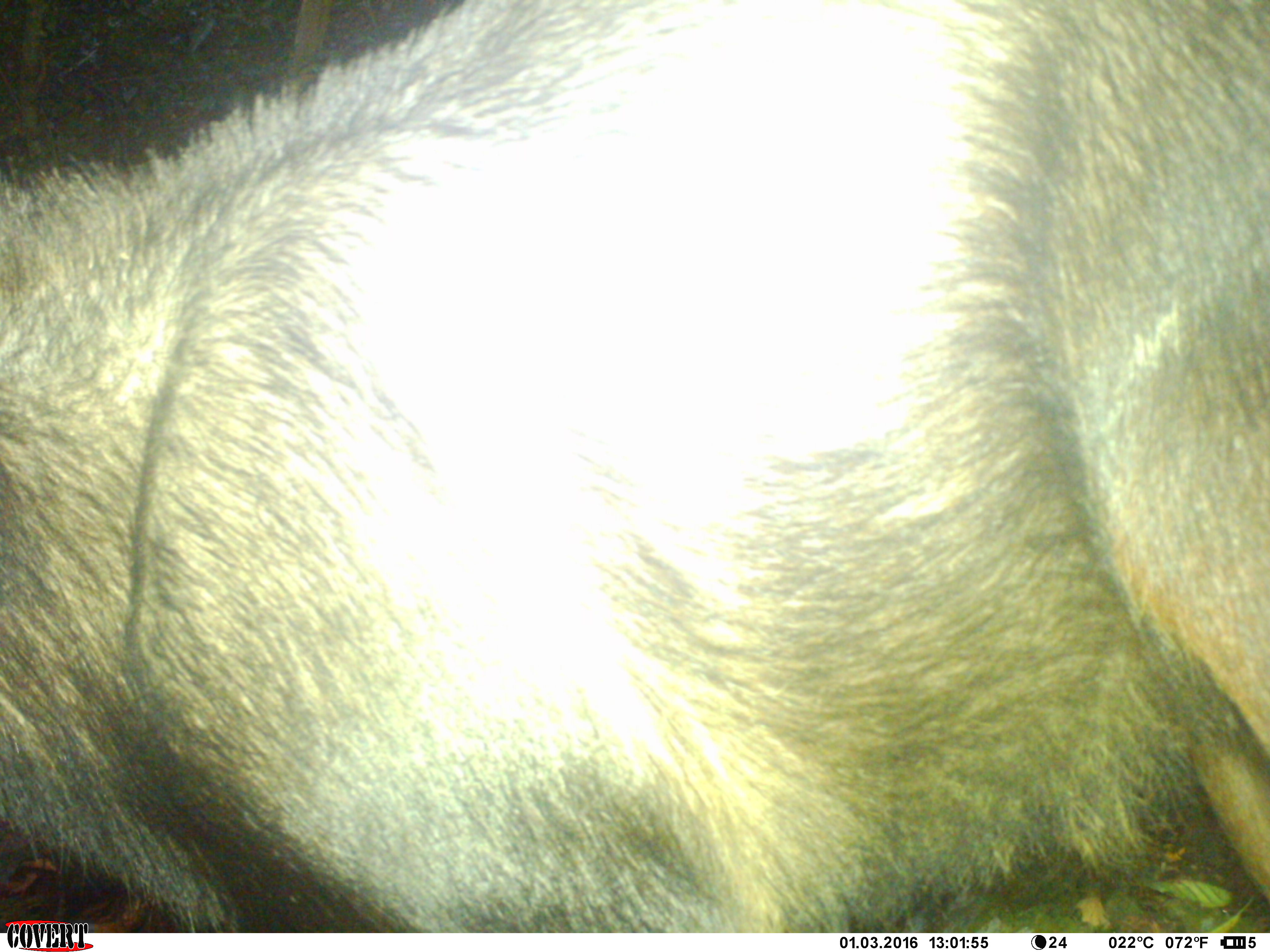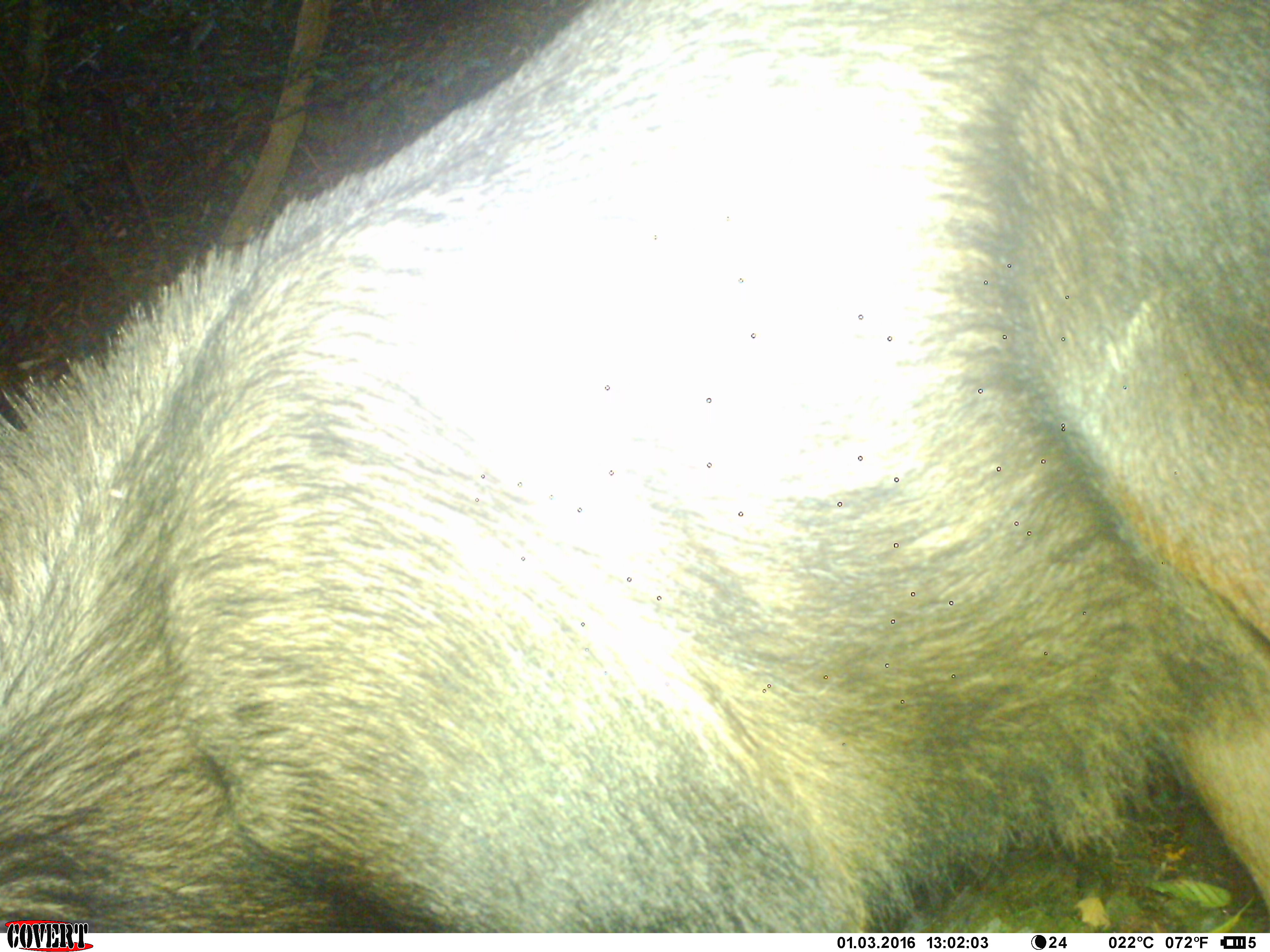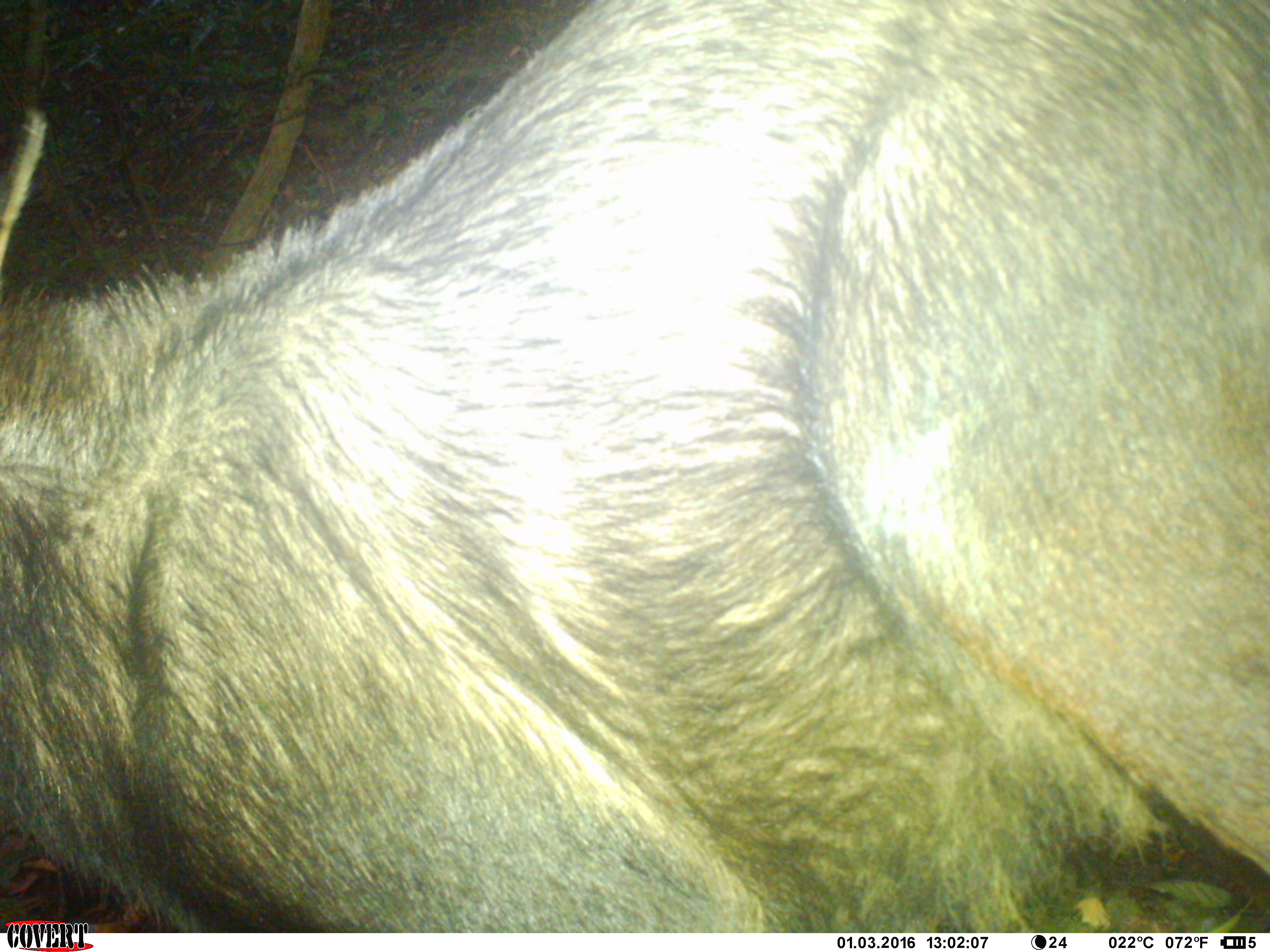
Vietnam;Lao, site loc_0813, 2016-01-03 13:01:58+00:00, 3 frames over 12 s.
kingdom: Animalia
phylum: Chordata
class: Mammalia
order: Artiodactyla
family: Bovidae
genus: Capricornis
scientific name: Capricornis sumatraensis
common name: chinese serow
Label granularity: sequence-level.